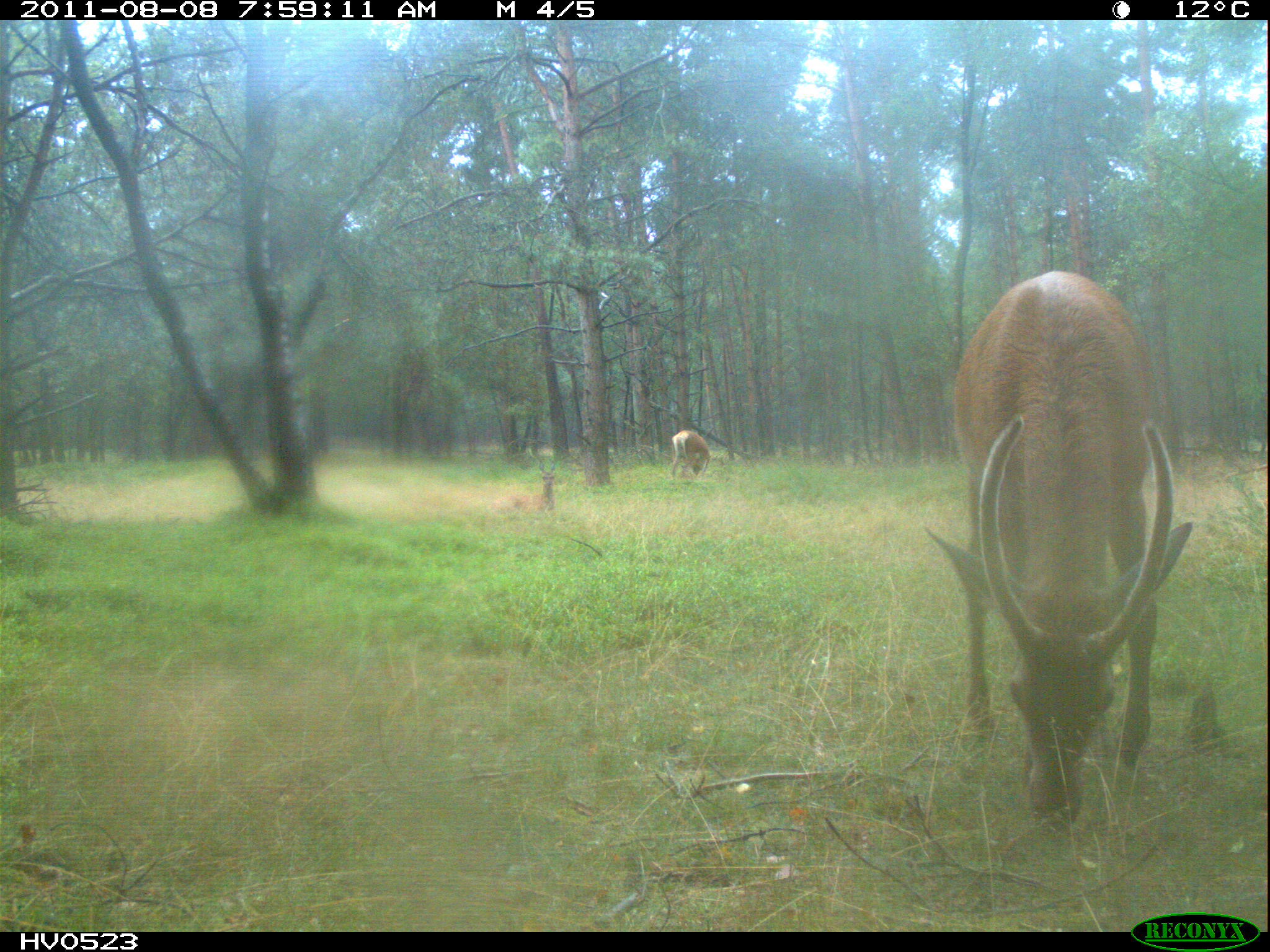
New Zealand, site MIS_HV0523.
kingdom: Animalia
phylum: Chordata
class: Mammalia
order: Artiodactyla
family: Cervidae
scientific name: Cervidae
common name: deer